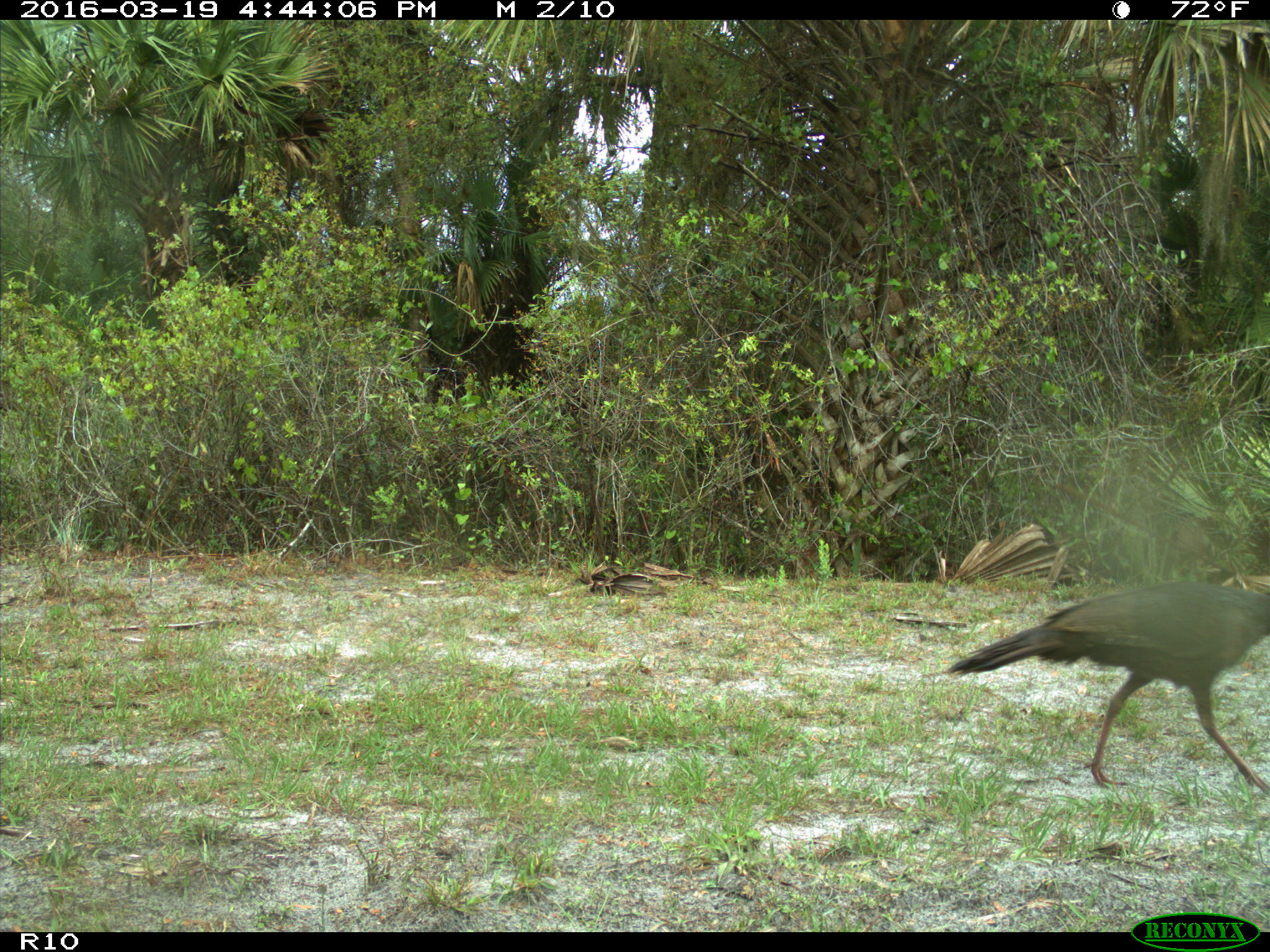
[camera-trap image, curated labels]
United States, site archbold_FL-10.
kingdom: Animalia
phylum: Chordata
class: Aves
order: Galliformes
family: Phasianidae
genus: Meleagris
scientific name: Meleagris gallopavo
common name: wild turkey